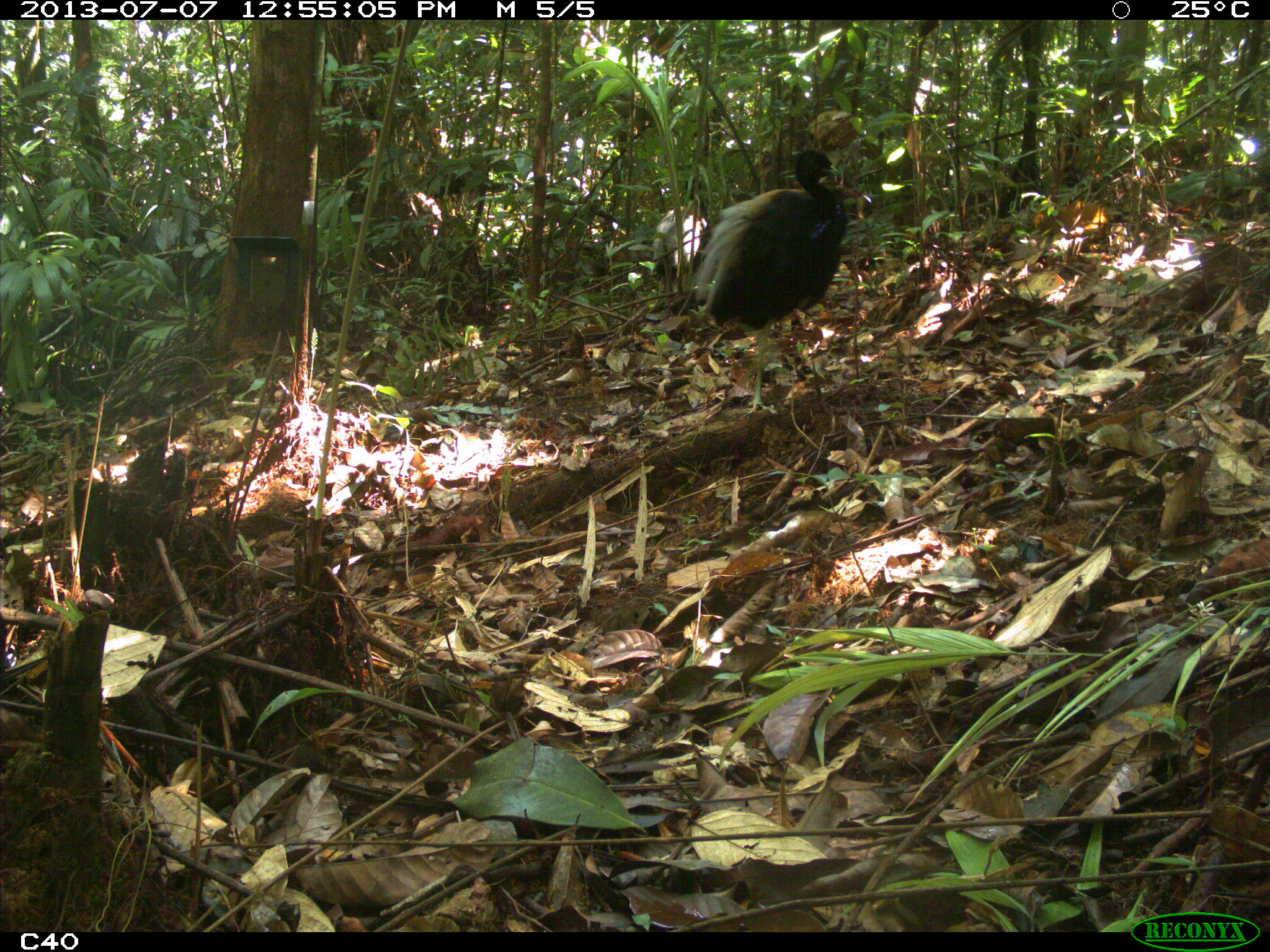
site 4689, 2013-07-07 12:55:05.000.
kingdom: Animalia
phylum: Chordata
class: Aves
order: Gruiformes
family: Psophiidae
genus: Psophia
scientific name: Psophia crepitans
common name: gray-winged trumpeter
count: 2